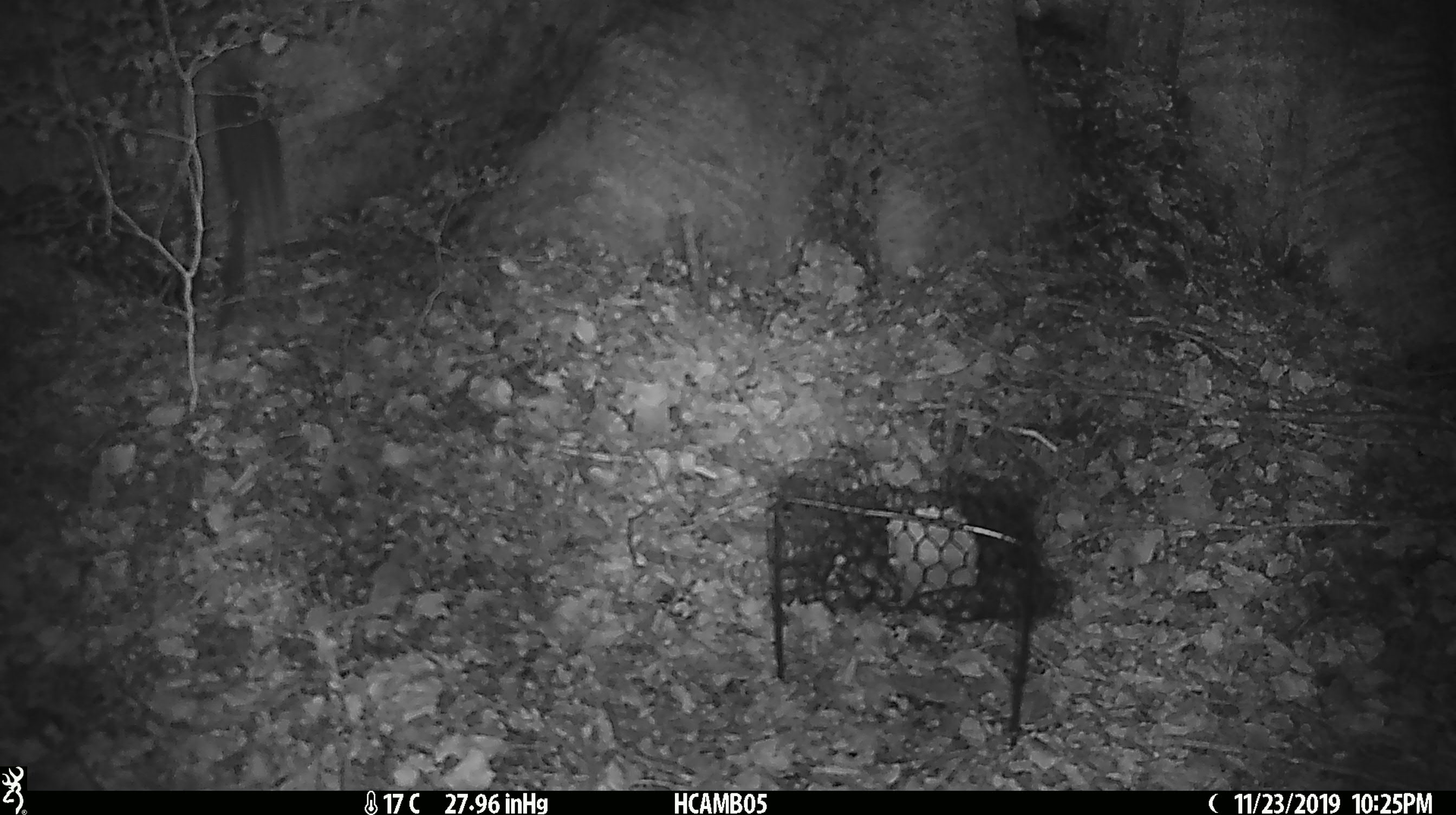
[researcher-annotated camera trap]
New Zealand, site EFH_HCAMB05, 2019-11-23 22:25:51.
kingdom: Animalia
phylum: Chordata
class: Mammalia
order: Rodentia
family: Muridae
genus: Rattus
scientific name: Rattus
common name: rat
Rat (Rattus).